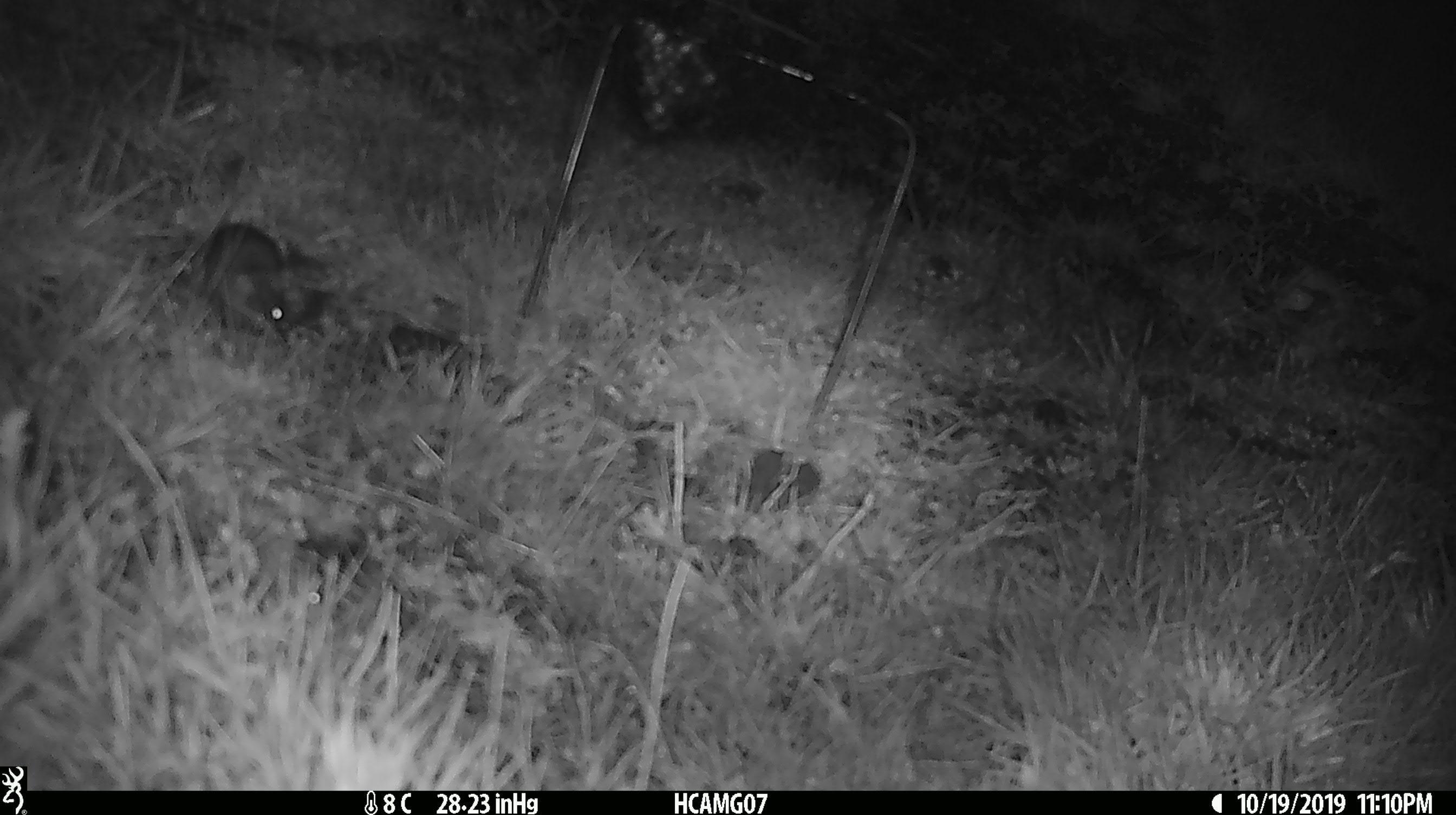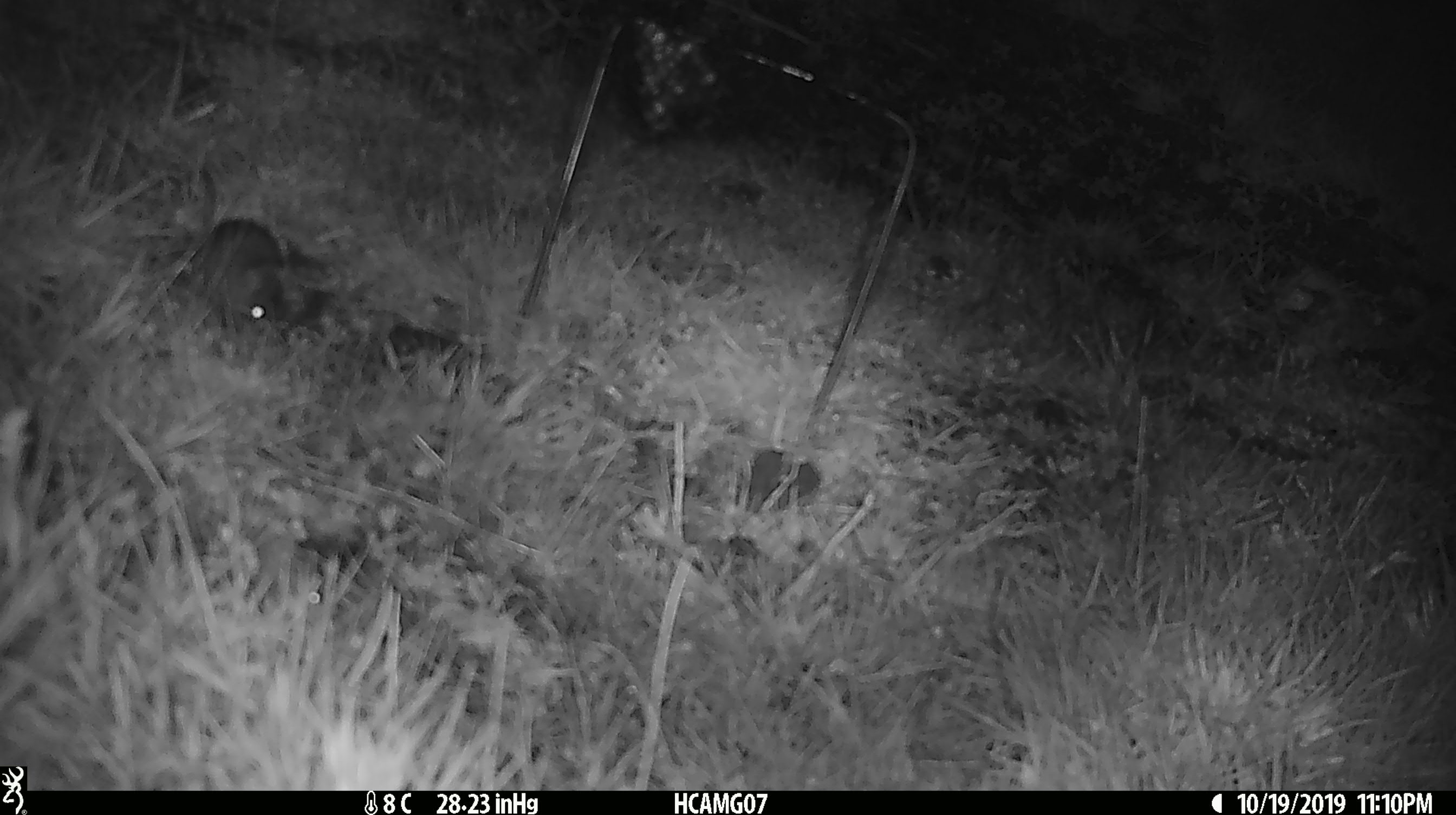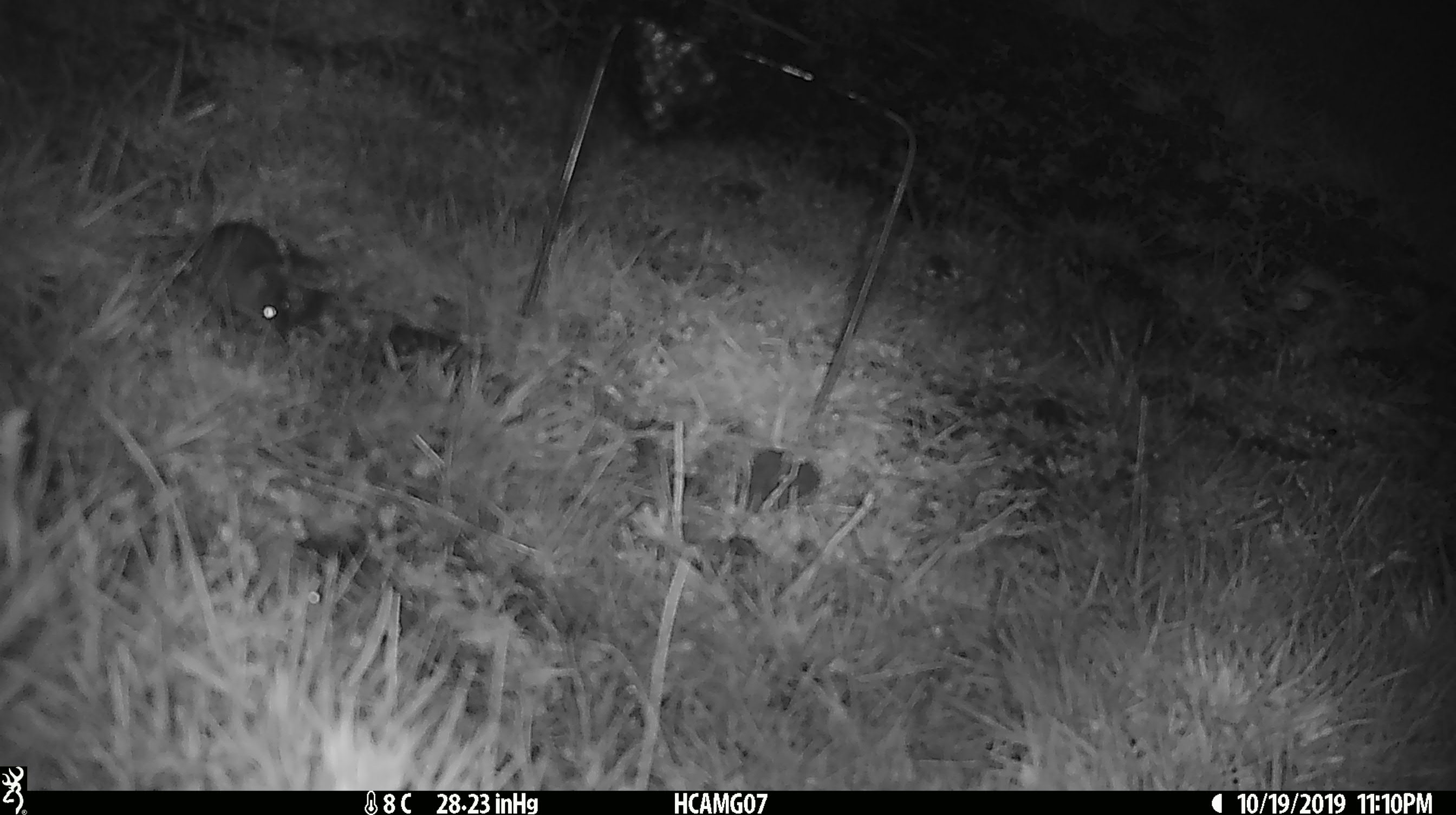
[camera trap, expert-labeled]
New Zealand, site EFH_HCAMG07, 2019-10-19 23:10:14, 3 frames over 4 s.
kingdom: Animalia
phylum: Chordata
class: Mammalia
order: Rodentia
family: Muridae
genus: Mus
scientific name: Mus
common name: mouse